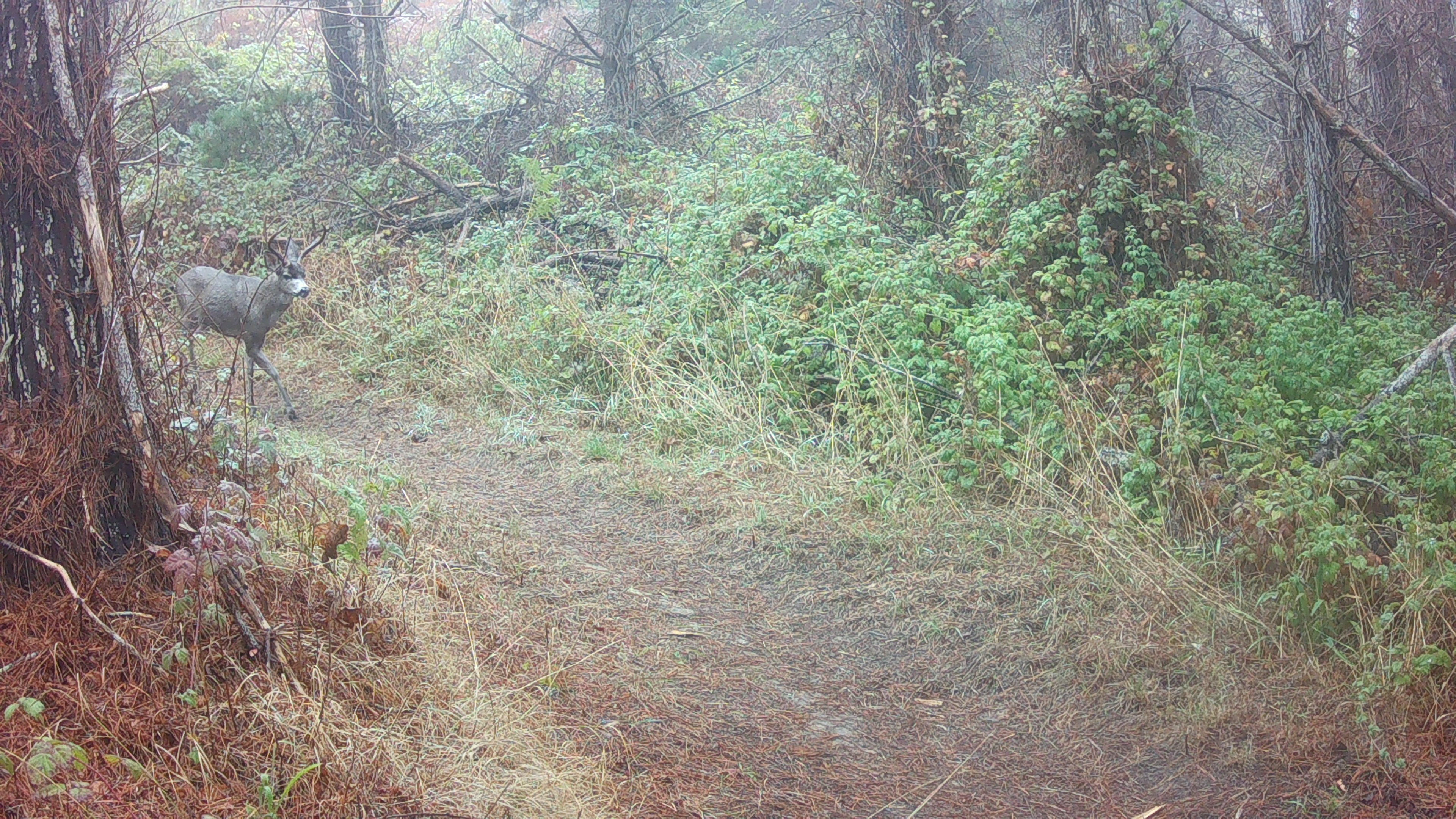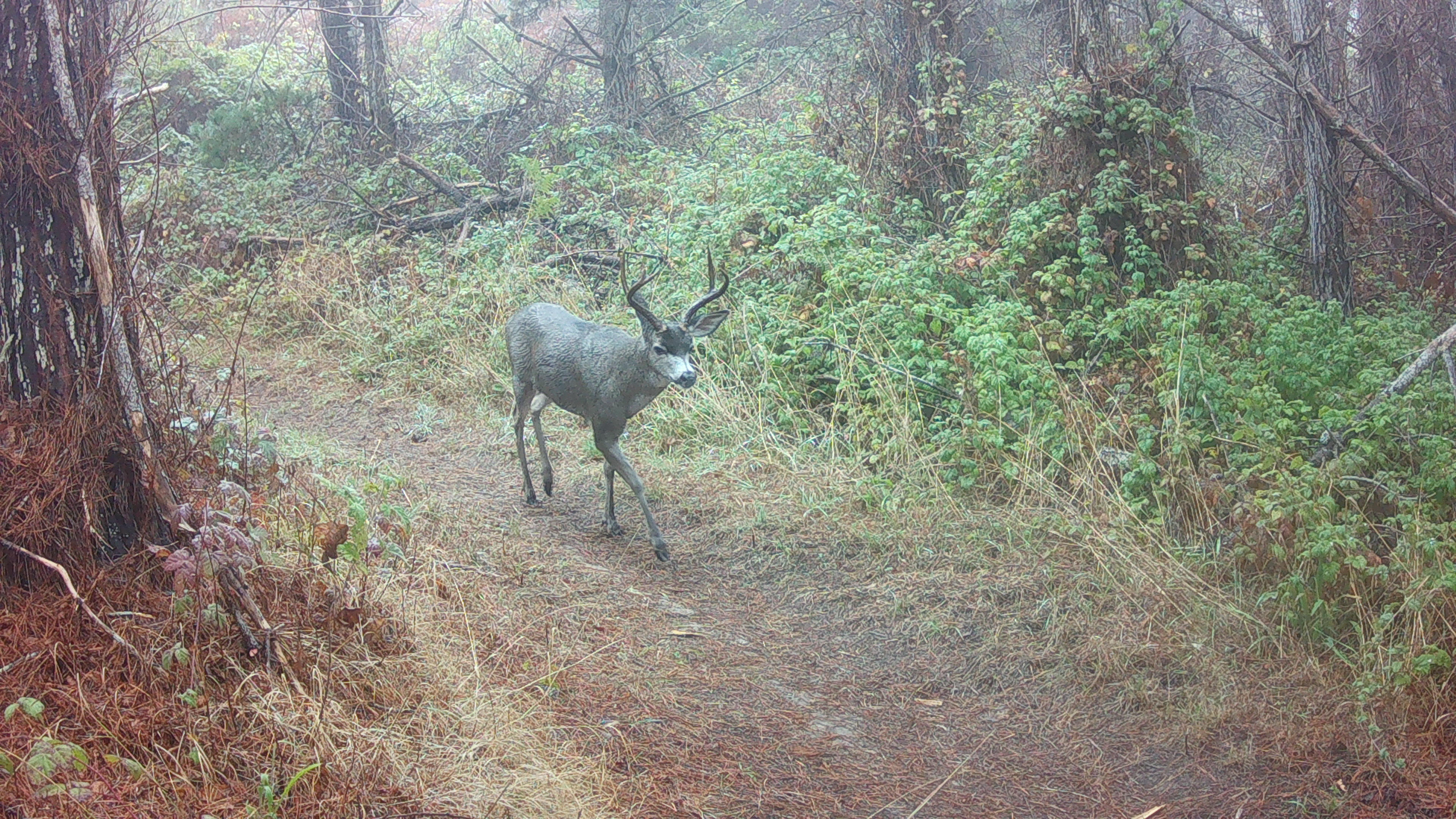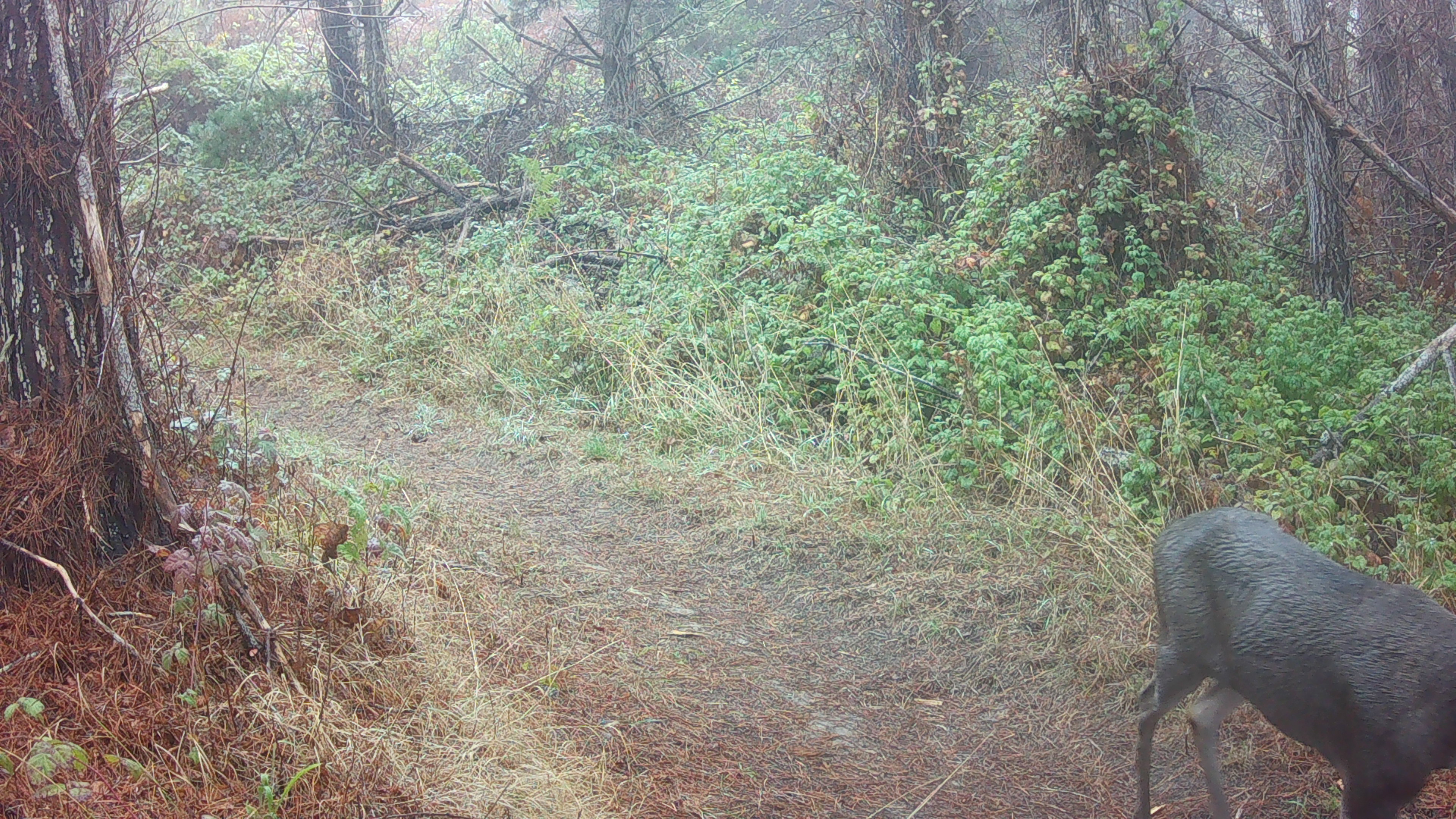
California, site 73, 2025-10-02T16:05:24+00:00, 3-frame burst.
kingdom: Animalia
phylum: Chordata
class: Mammalia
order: Artiodactyla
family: Cervidae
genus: Odocoileus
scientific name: Odocoileus hemionus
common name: mule deer